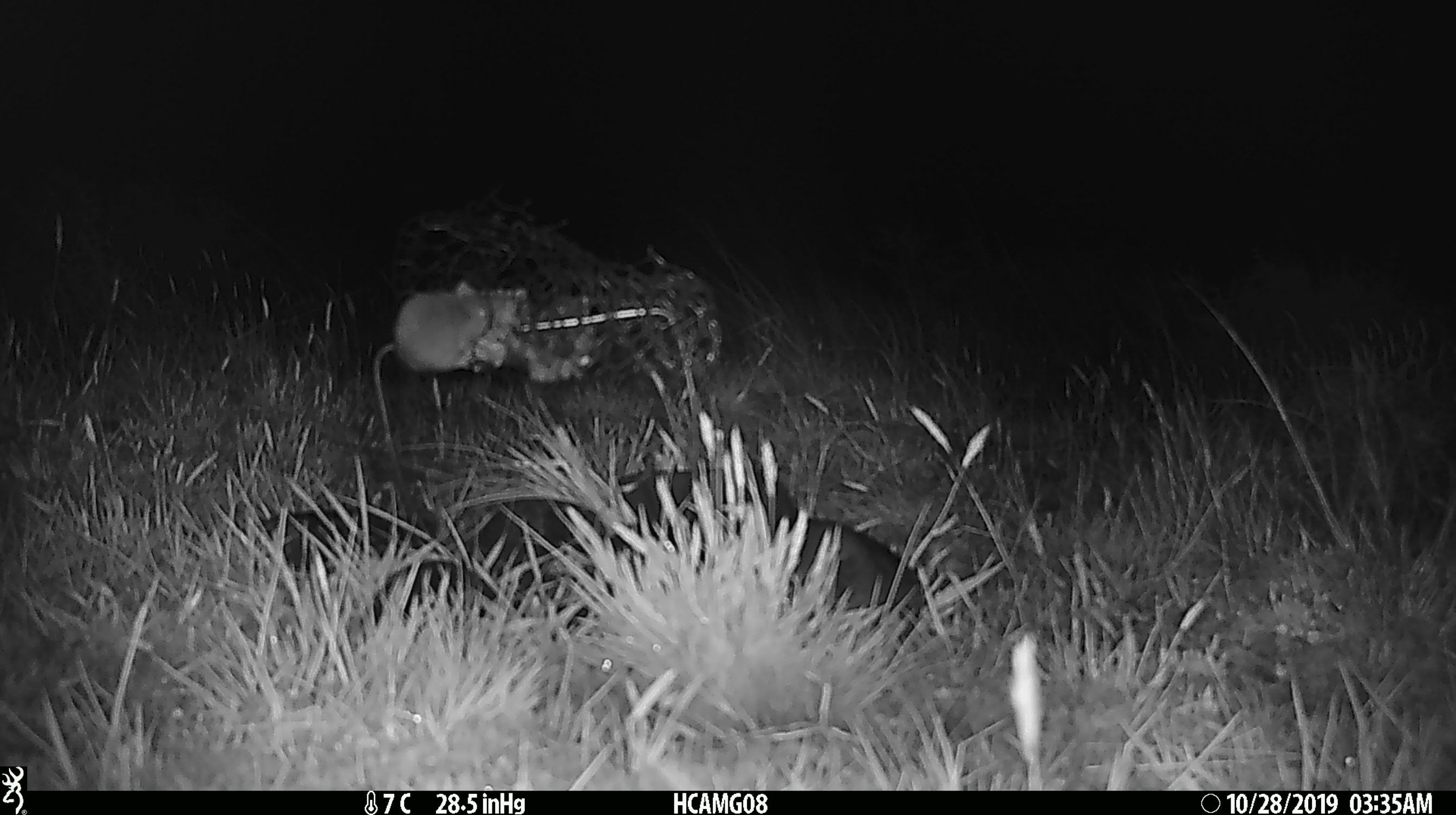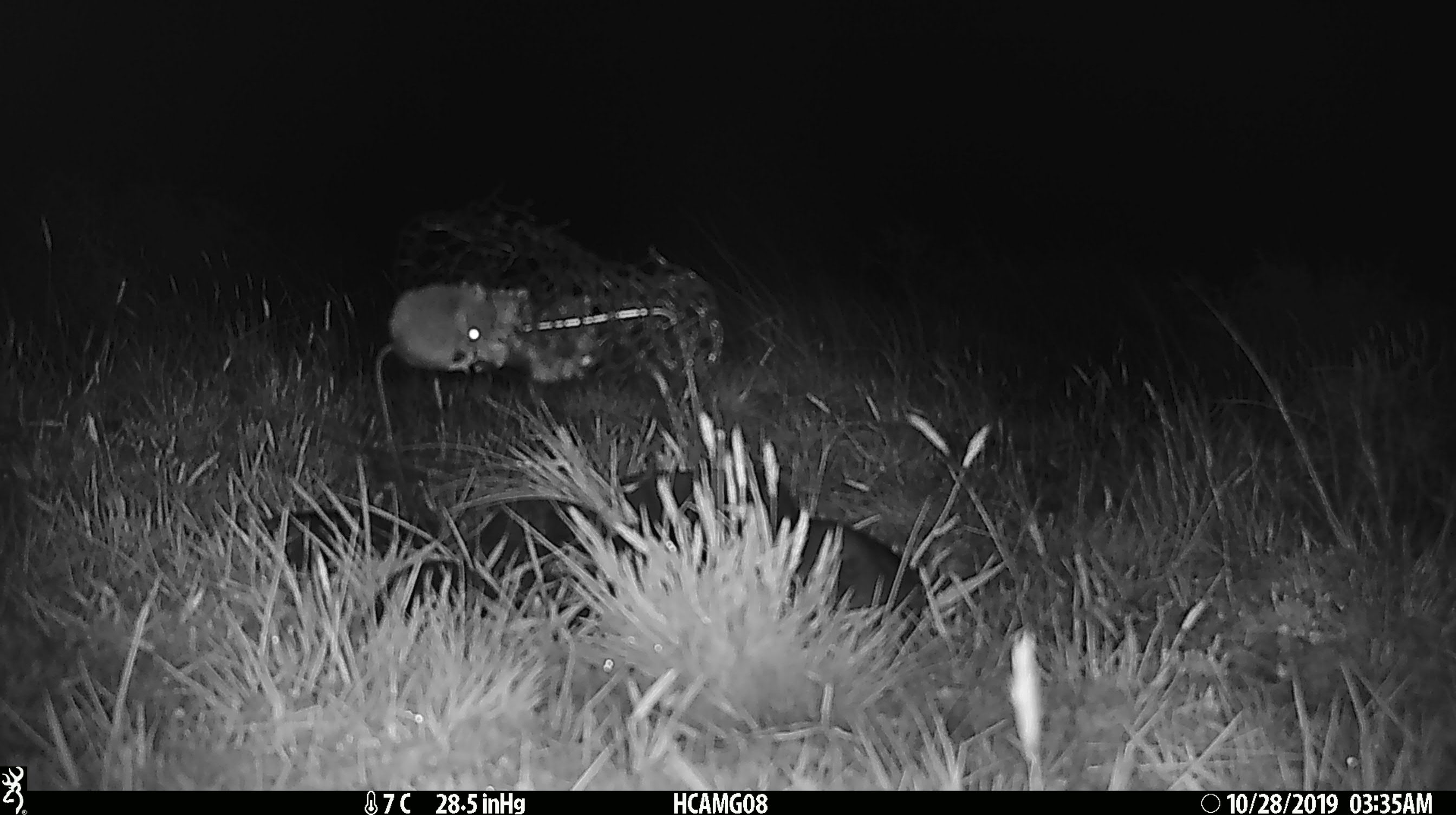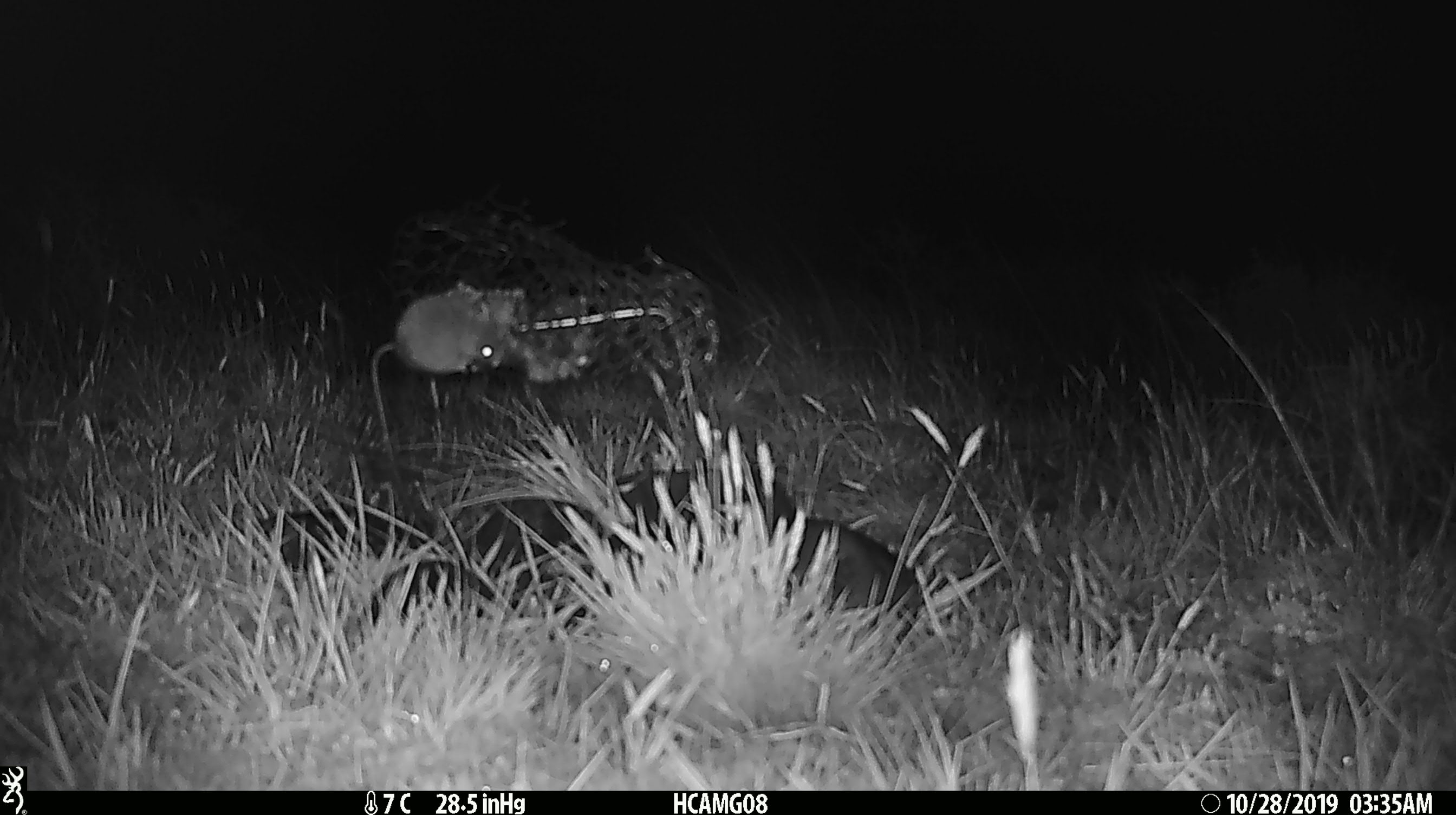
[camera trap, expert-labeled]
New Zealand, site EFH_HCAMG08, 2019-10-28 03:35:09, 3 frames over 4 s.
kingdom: Animalia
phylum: Chordata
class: Mammalia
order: Rodentia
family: Muridae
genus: Mus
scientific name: Mus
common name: mouse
Mouse (Mus).